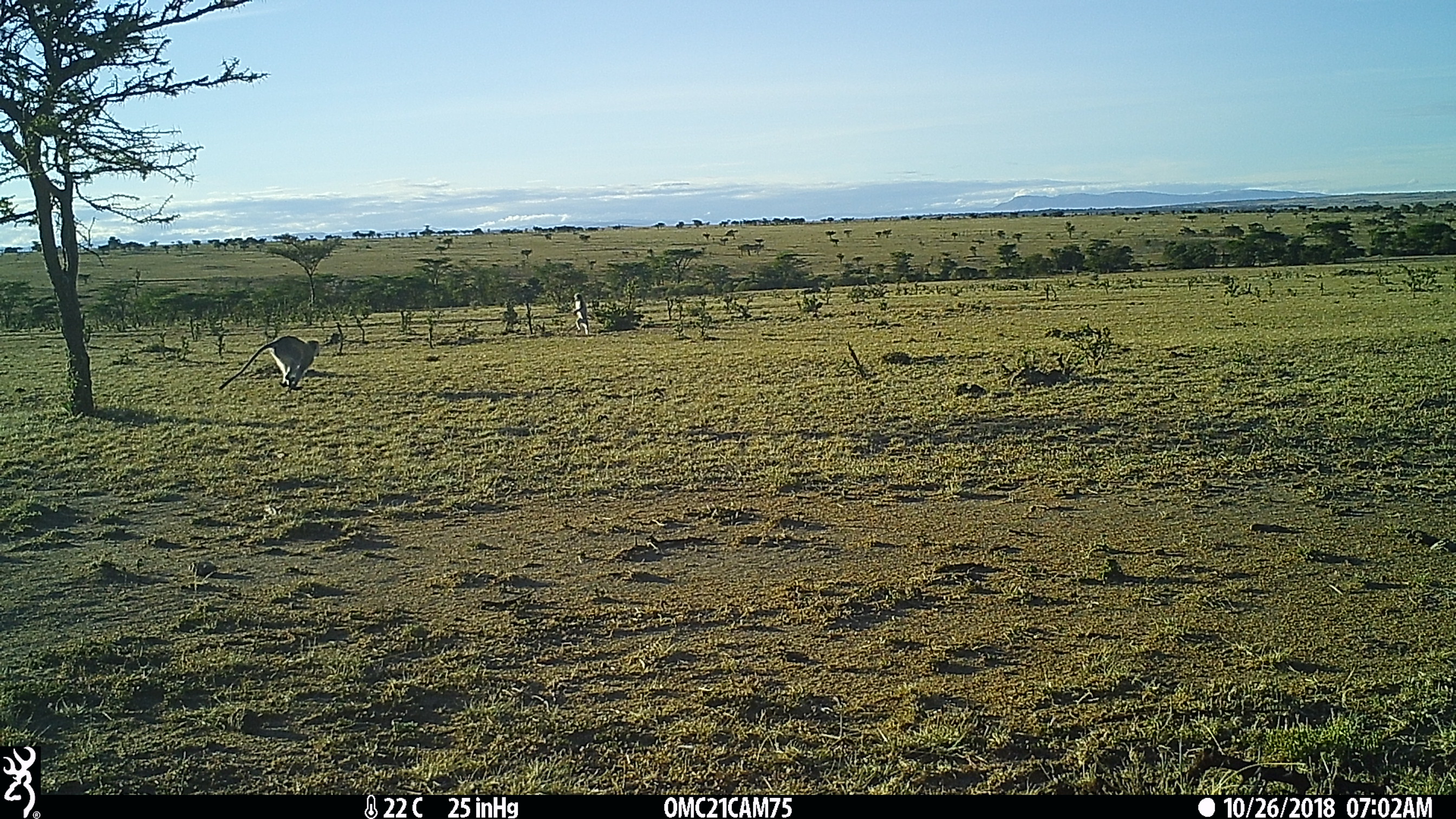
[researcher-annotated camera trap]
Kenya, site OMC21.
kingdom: Animalia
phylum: Chordata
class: Mammalia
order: Primates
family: Cercopithecidae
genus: Chlorocebus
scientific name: Chlorocebus pygerythrus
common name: vervet monkey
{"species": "vervet monkey (Chlorocebus pygerythrus)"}